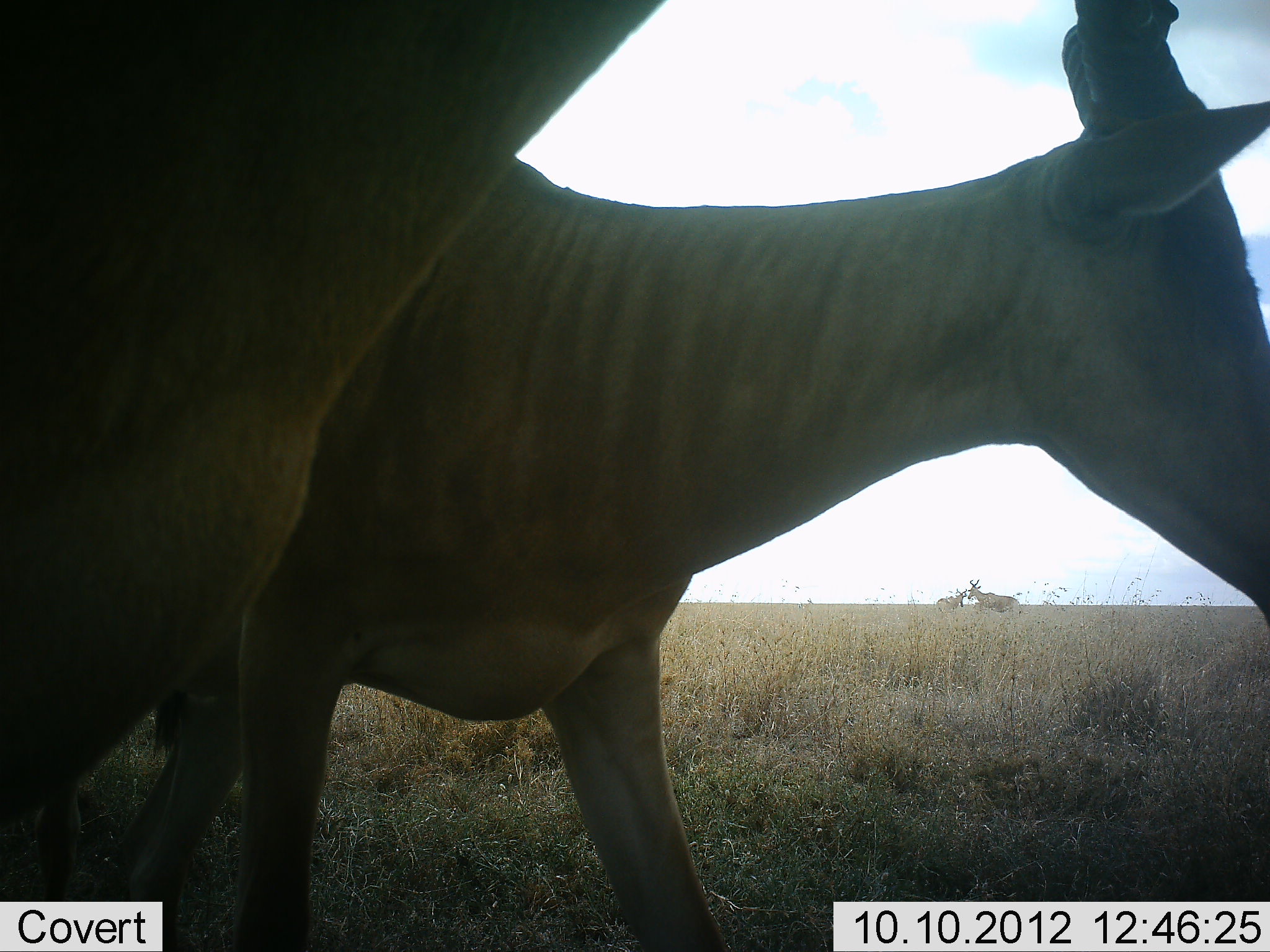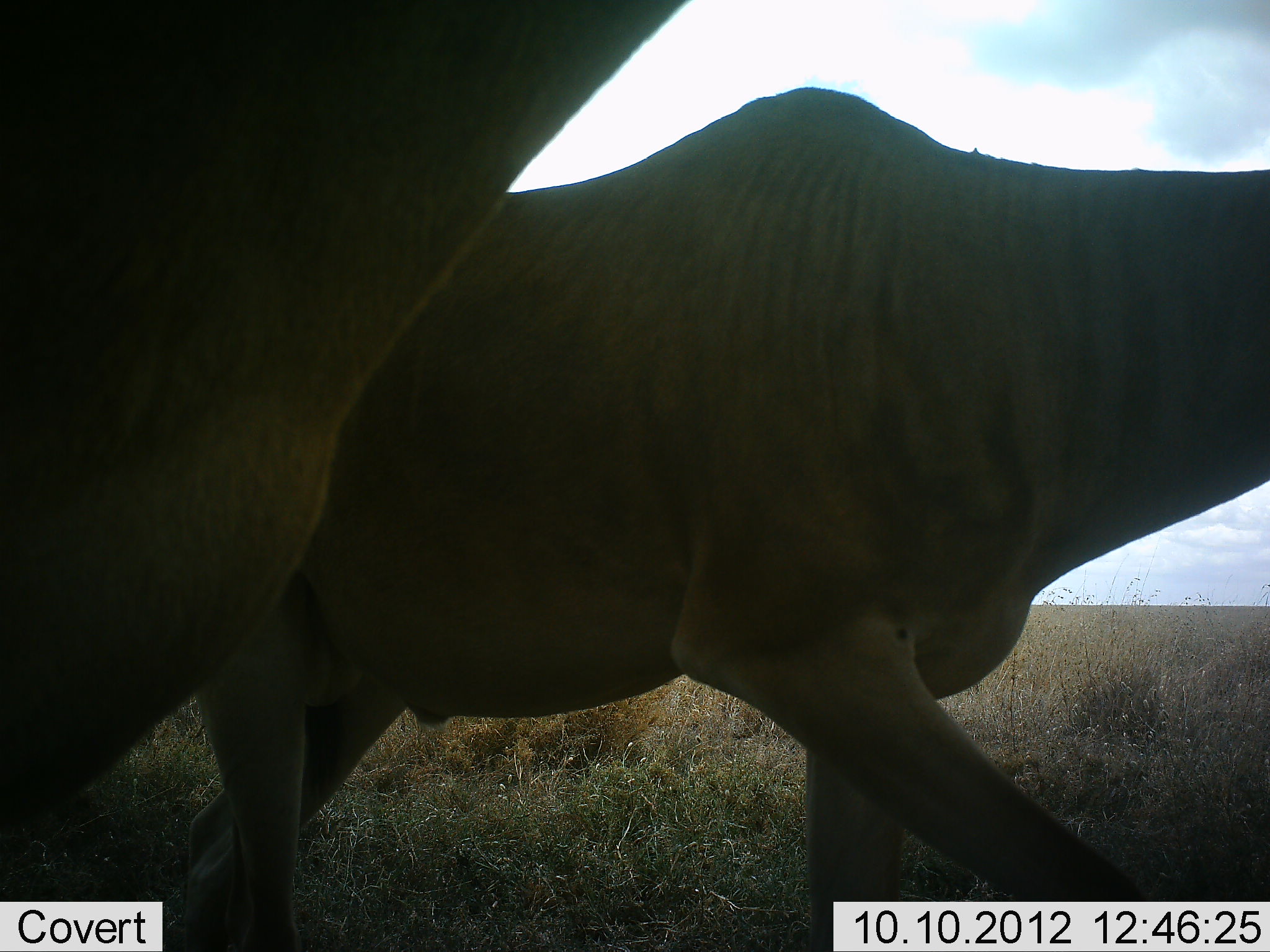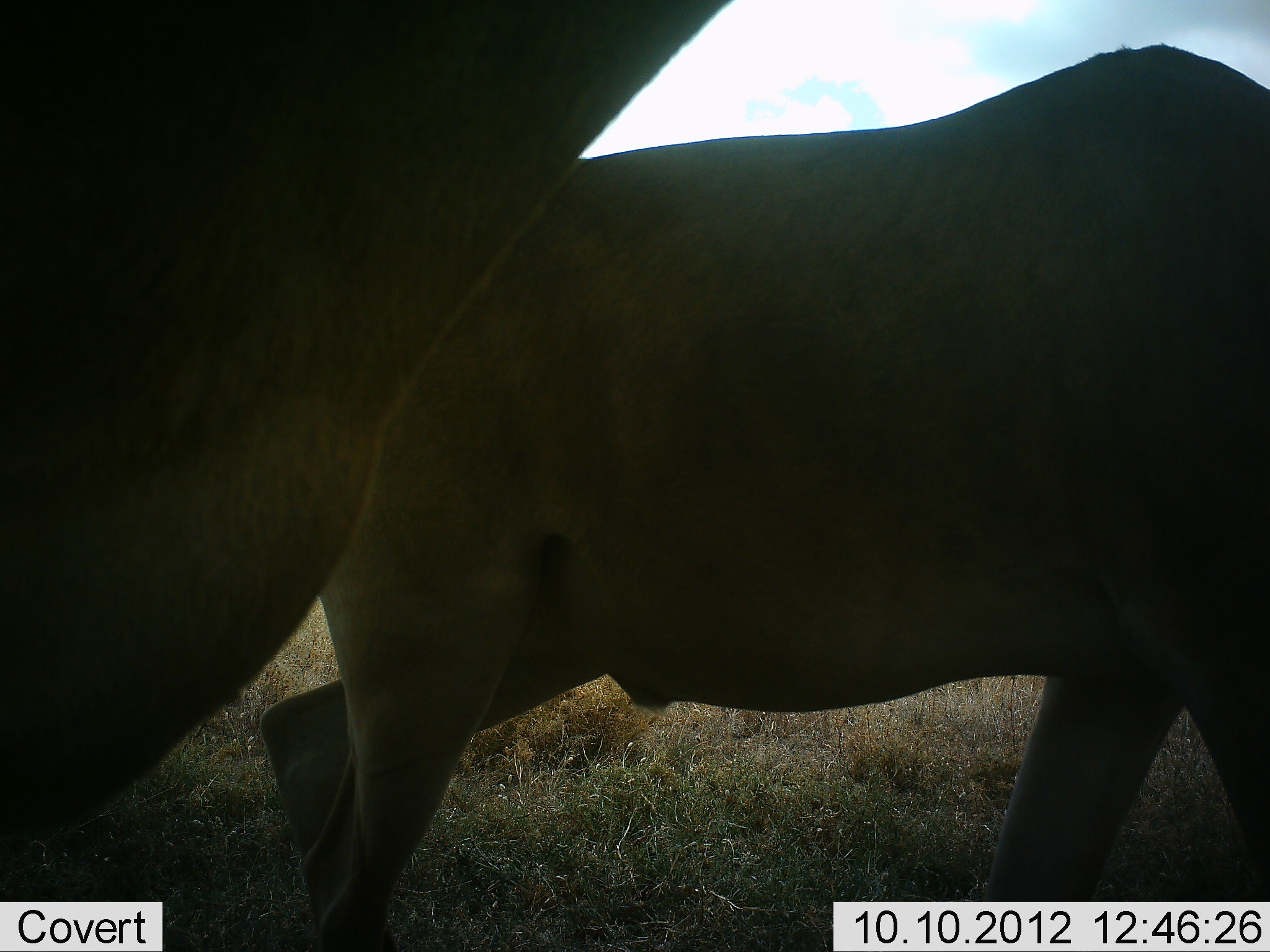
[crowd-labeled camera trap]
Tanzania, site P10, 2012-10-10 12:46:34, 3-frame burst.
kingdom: Animalia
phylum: Chordata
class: Mammalia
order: Artiodactyla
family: Bovidae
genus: Alcelaphus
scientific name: Alcelaphus buselaphus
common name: hartebeest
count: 4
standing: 40%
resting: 0%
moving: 100%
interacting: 0%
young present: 0%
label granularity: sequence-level